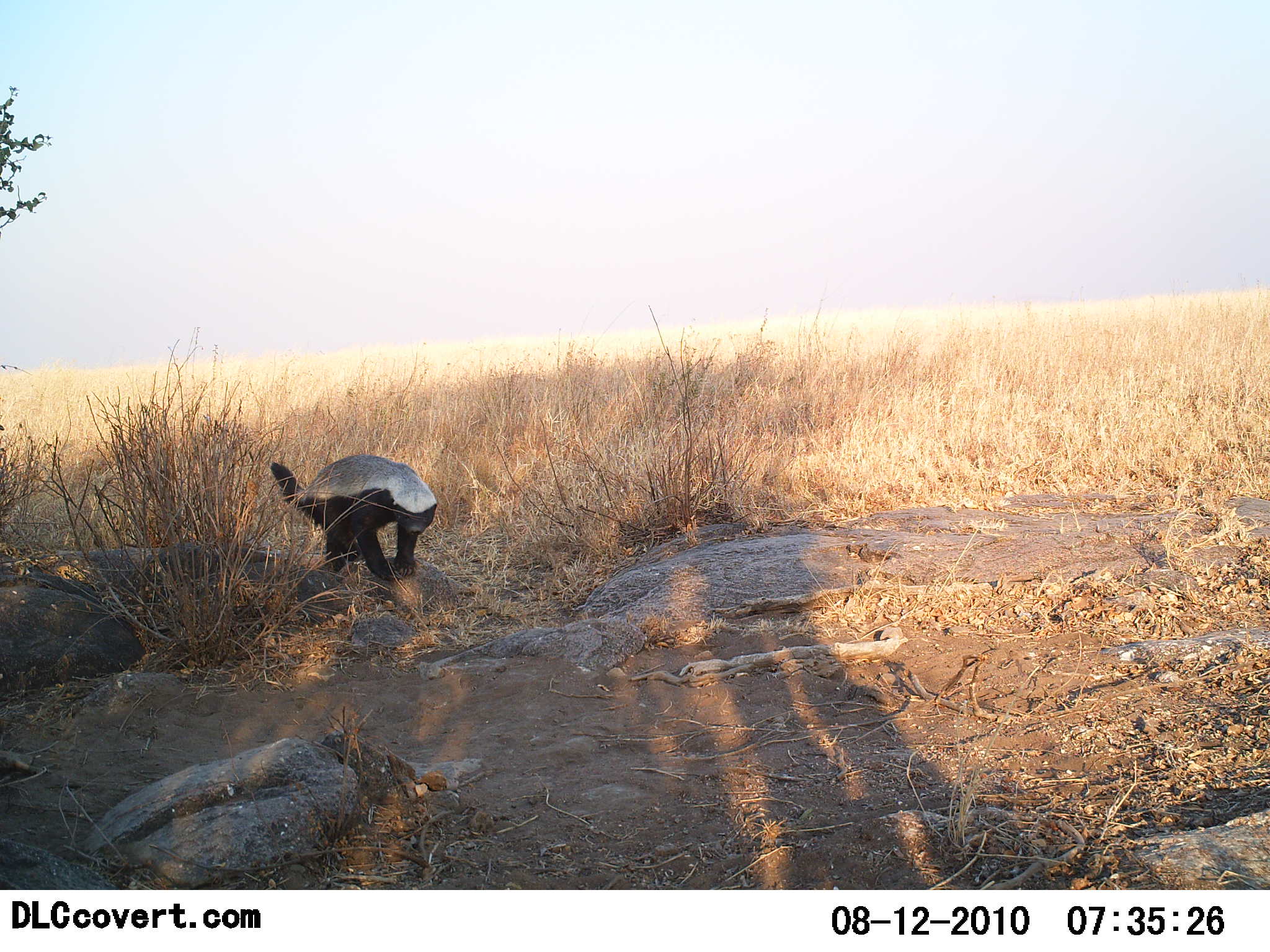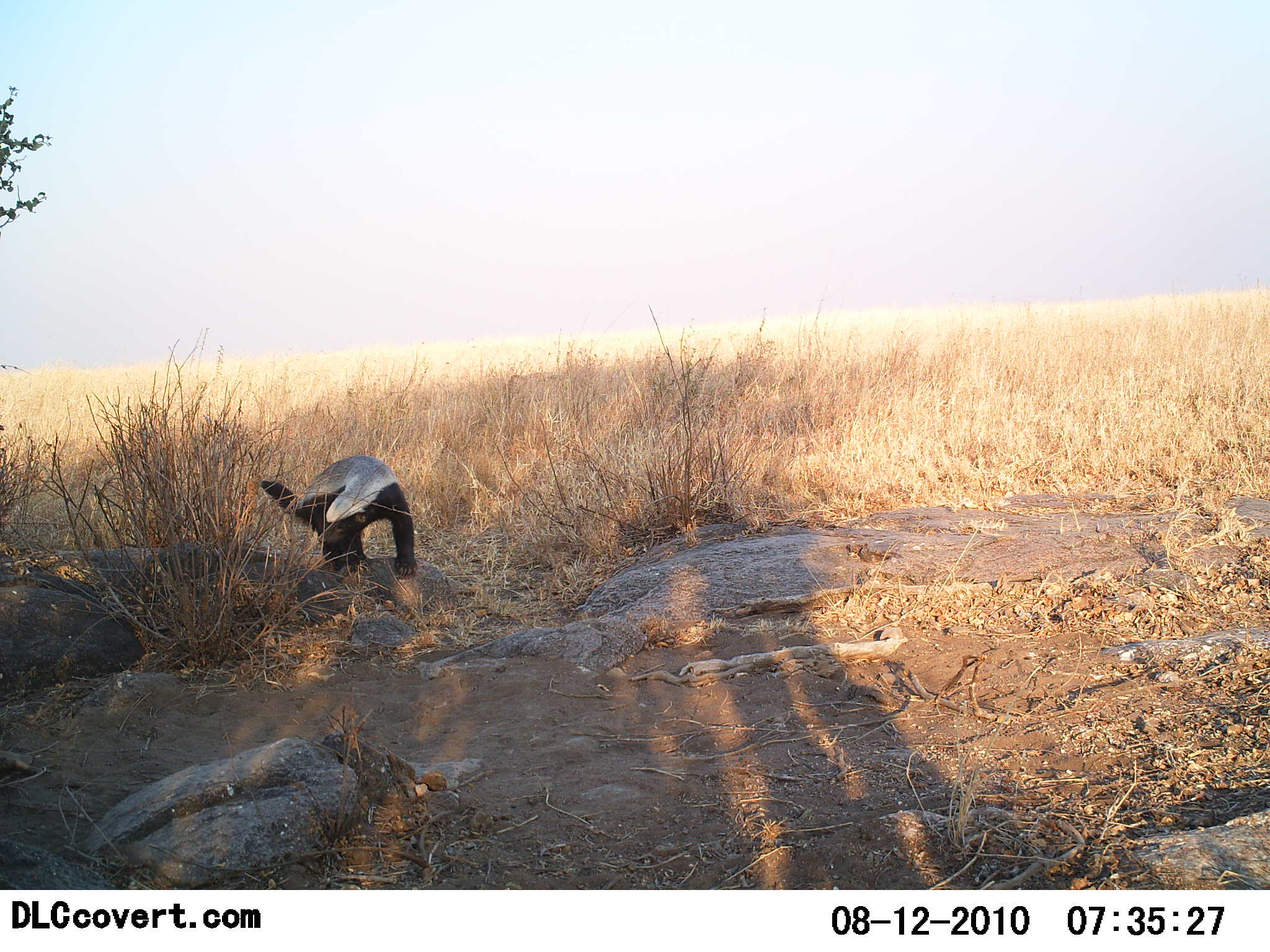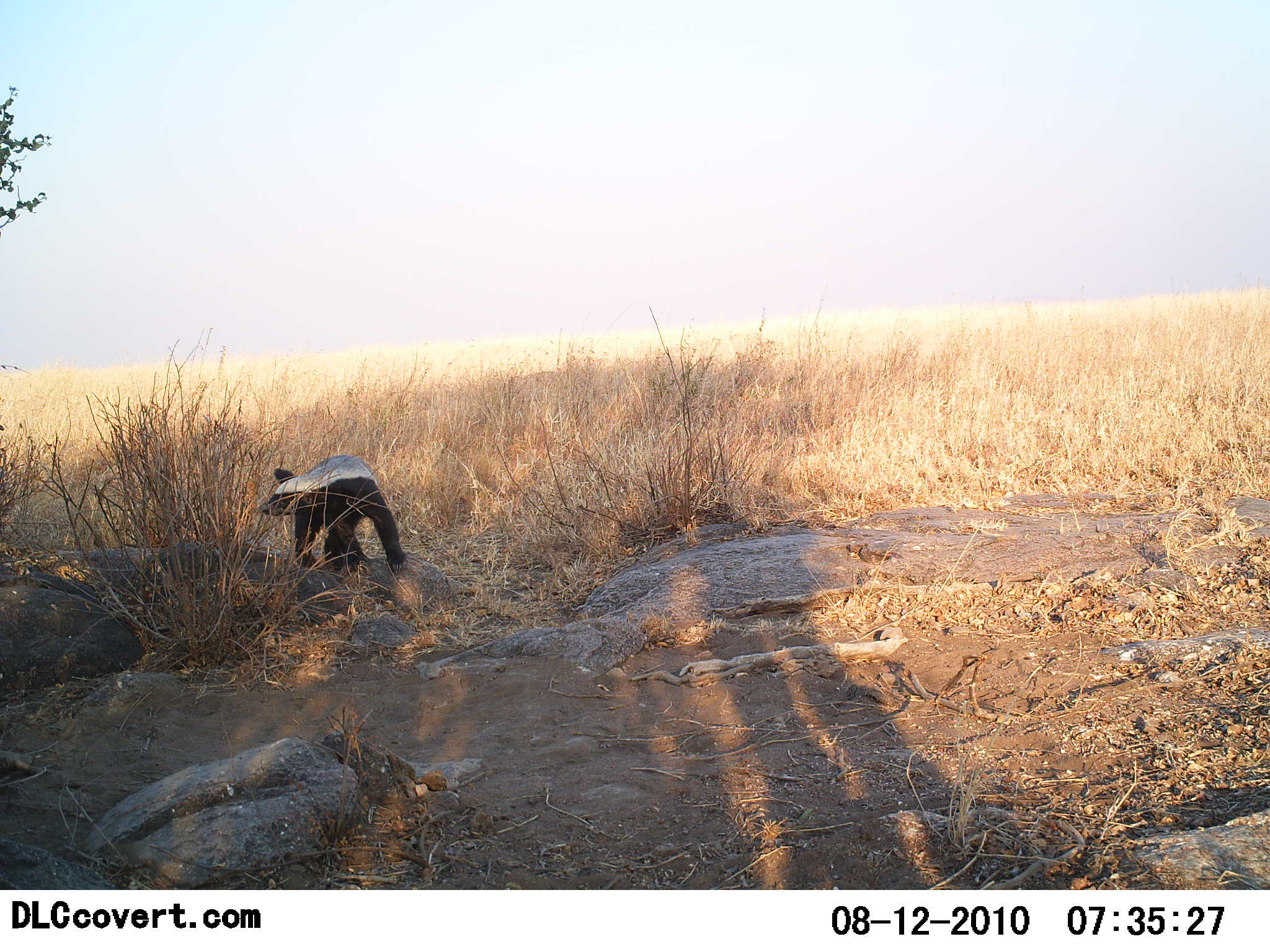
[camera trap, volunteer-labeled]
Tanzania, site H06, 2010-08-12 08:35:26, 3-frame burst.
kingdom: Animalia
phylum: Chordata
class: Mammalia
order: Carnivora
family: Mustelidae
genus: Mellivora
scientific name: Mellivora capensis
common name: honey badger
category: honeybadger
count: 1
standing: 18%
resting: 0%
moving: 88%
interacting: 0%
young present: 0%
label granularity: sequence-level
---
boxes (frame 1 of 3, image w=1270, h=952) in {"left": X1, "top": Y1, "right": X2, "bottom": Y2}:
animal: {"left": 271, "top": 454, "right": 439, "bottom": 581}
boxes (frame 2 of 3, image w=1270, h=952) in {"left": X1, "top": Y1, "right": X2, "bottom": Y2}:
animal: {"left": 260, "top": 455, "right": 419, "bottom": 579}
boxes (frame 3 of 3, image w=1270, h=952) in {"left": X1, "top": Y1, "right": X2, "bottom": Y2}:
animal: {"left": 262, "top": 454, "right": 410, "bottom": 577}